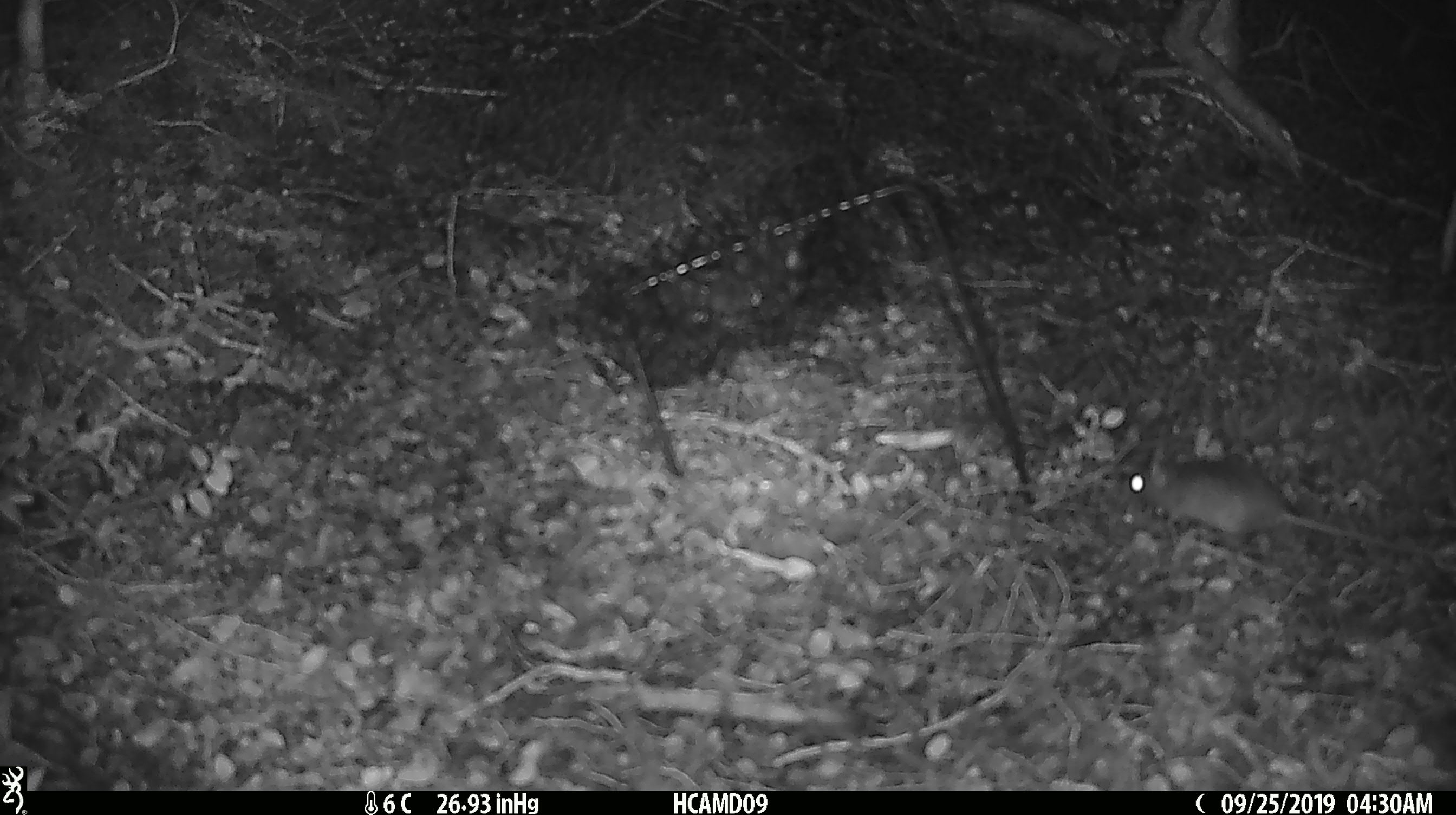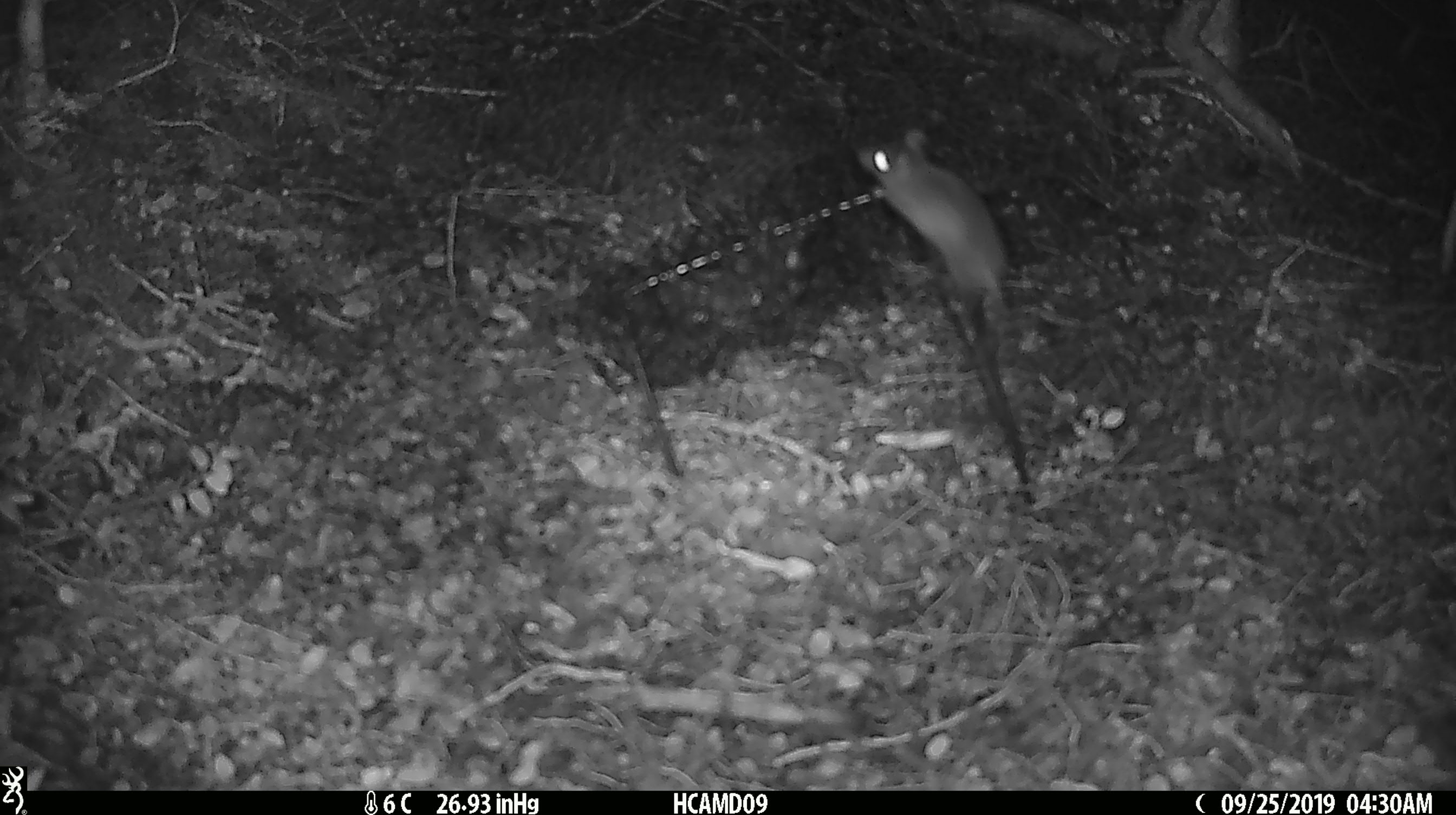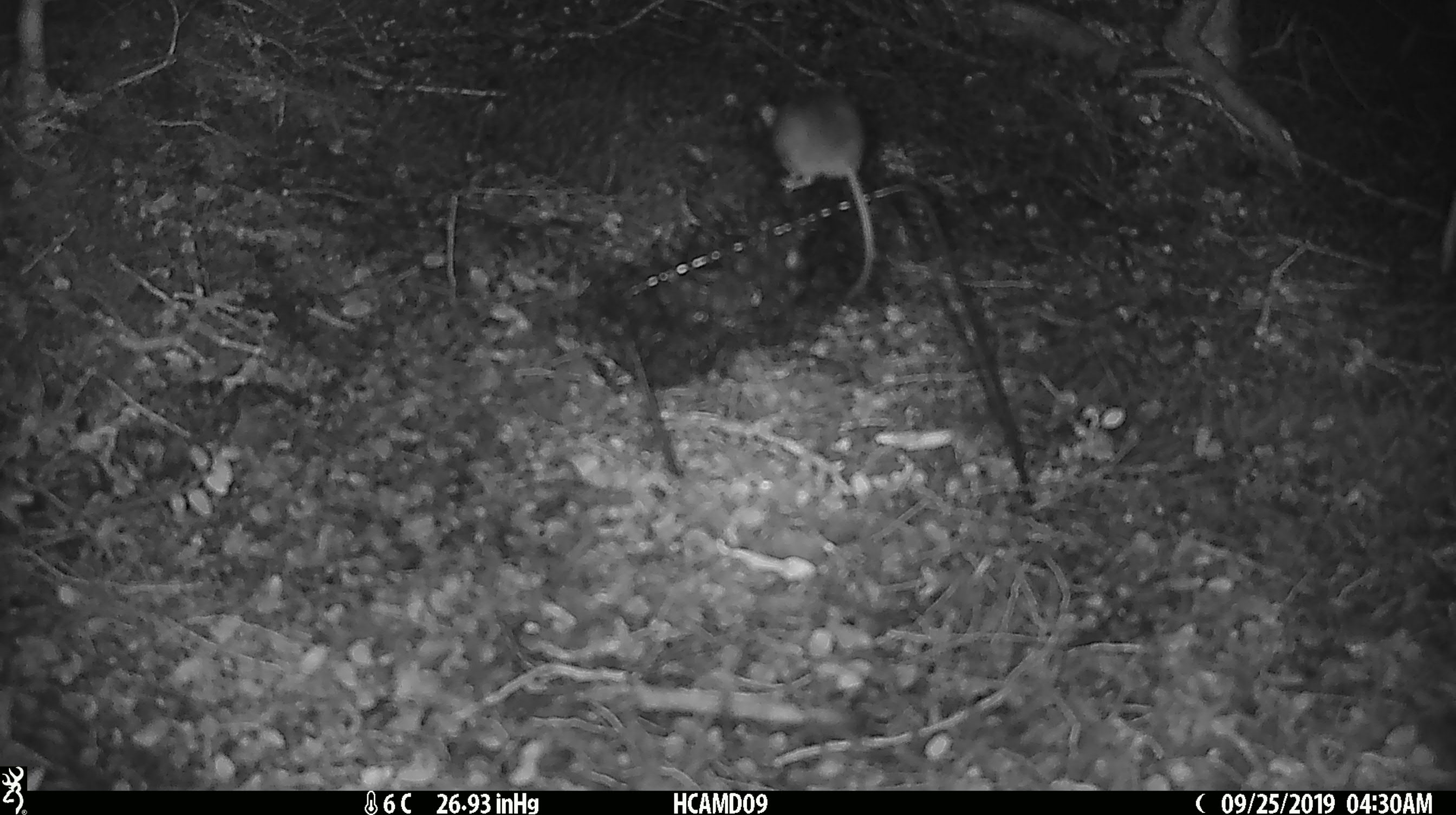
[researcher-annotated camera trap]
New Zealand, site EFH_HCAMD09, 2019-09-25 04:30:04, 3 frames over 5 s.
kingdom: Animalia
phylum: Chordata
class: Mammalia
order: Rodentia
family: Muridae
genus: Mus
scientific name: Mus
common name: mouse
Mouse (Mus).